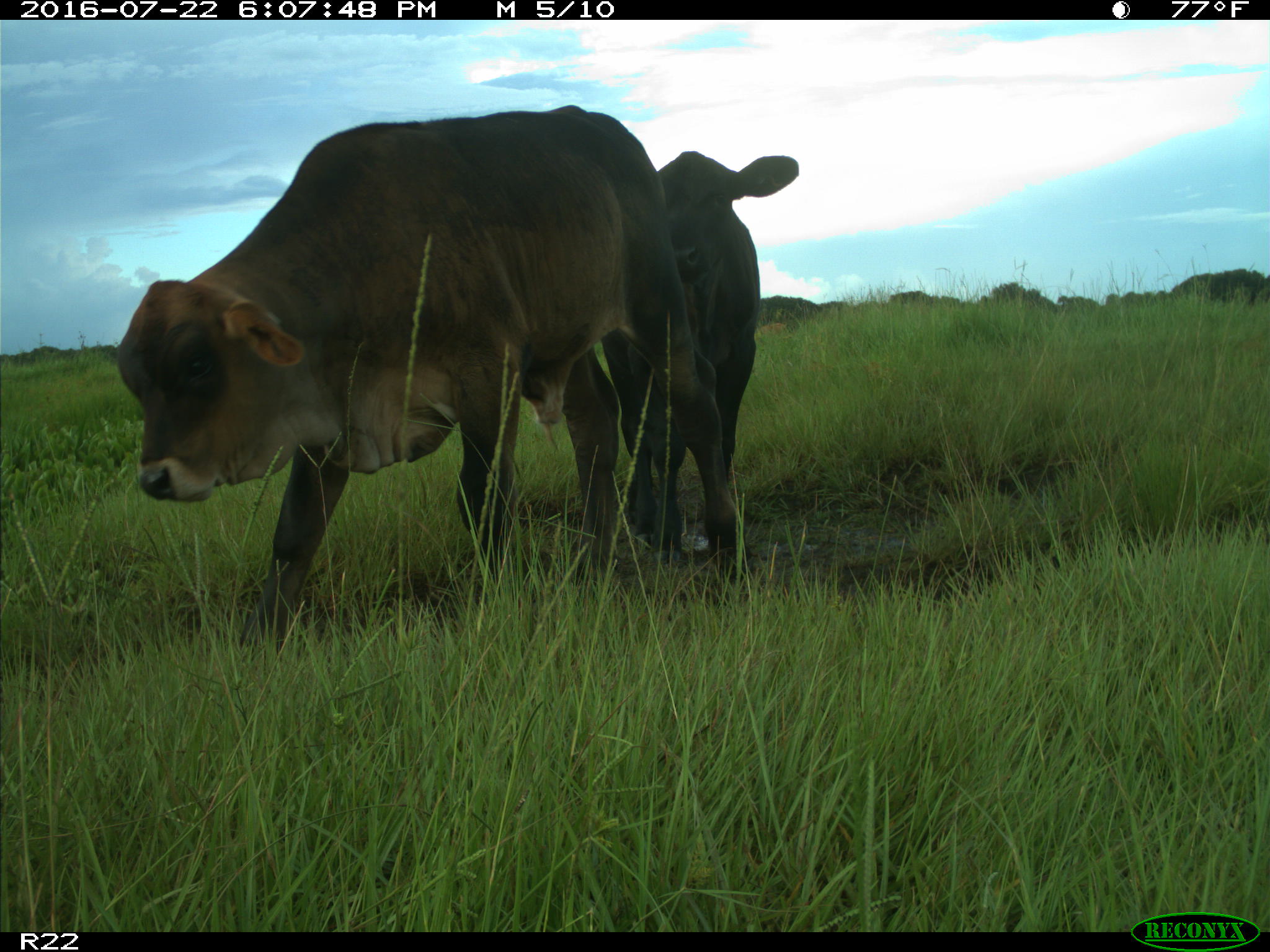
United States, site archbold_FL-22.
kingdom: Animalia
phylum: Chordata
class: Mammalia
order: Artiodactyla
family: Bovidae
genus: Bos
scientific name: Bos taurus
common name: domestic cow